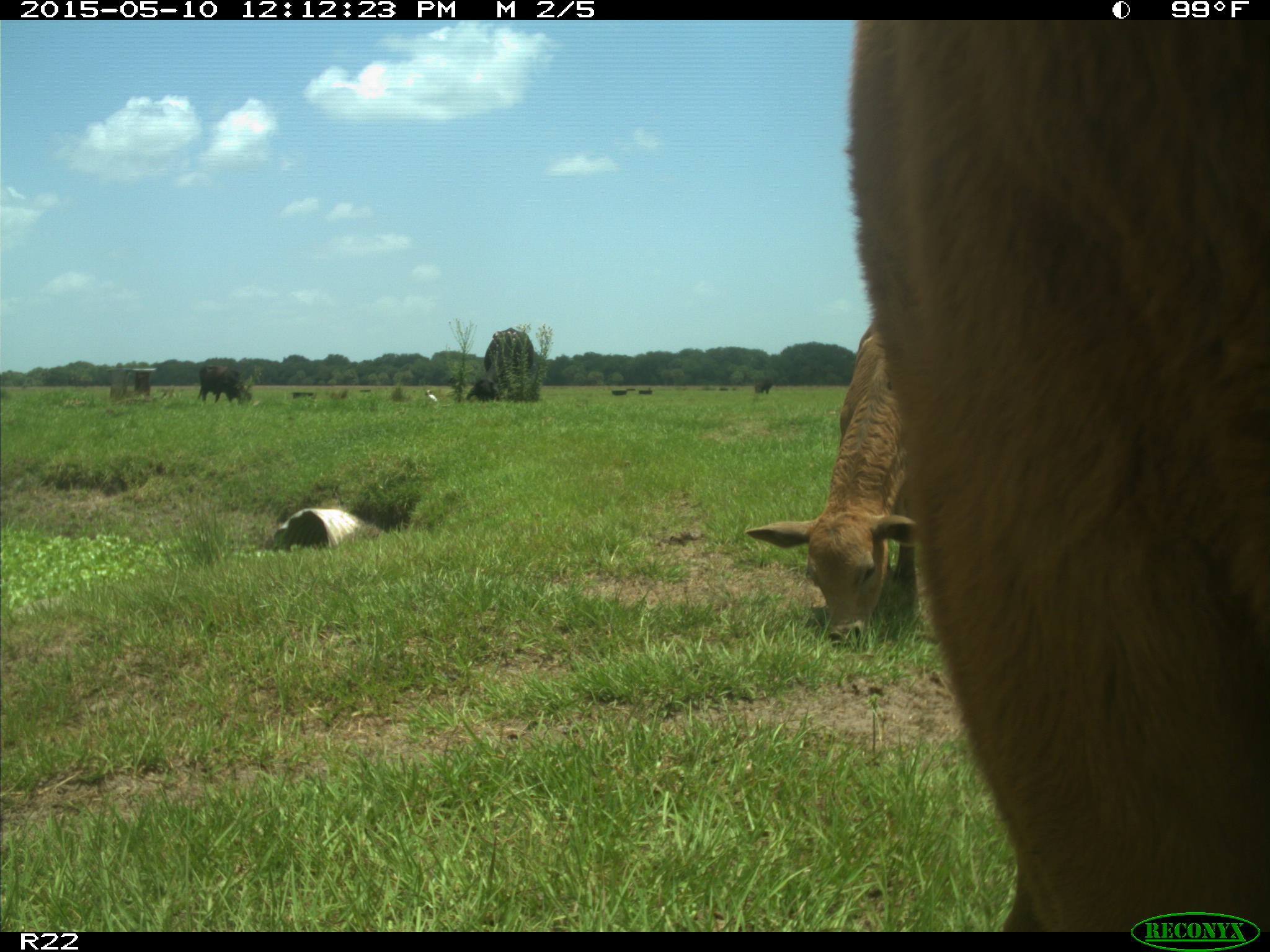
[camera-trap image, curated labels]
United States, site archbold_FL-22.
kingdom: Animalia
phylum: Chordata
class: Mammalia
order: Artiodactyla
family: Bovidae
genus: Bos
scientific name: Bos taurus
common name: domestic cow